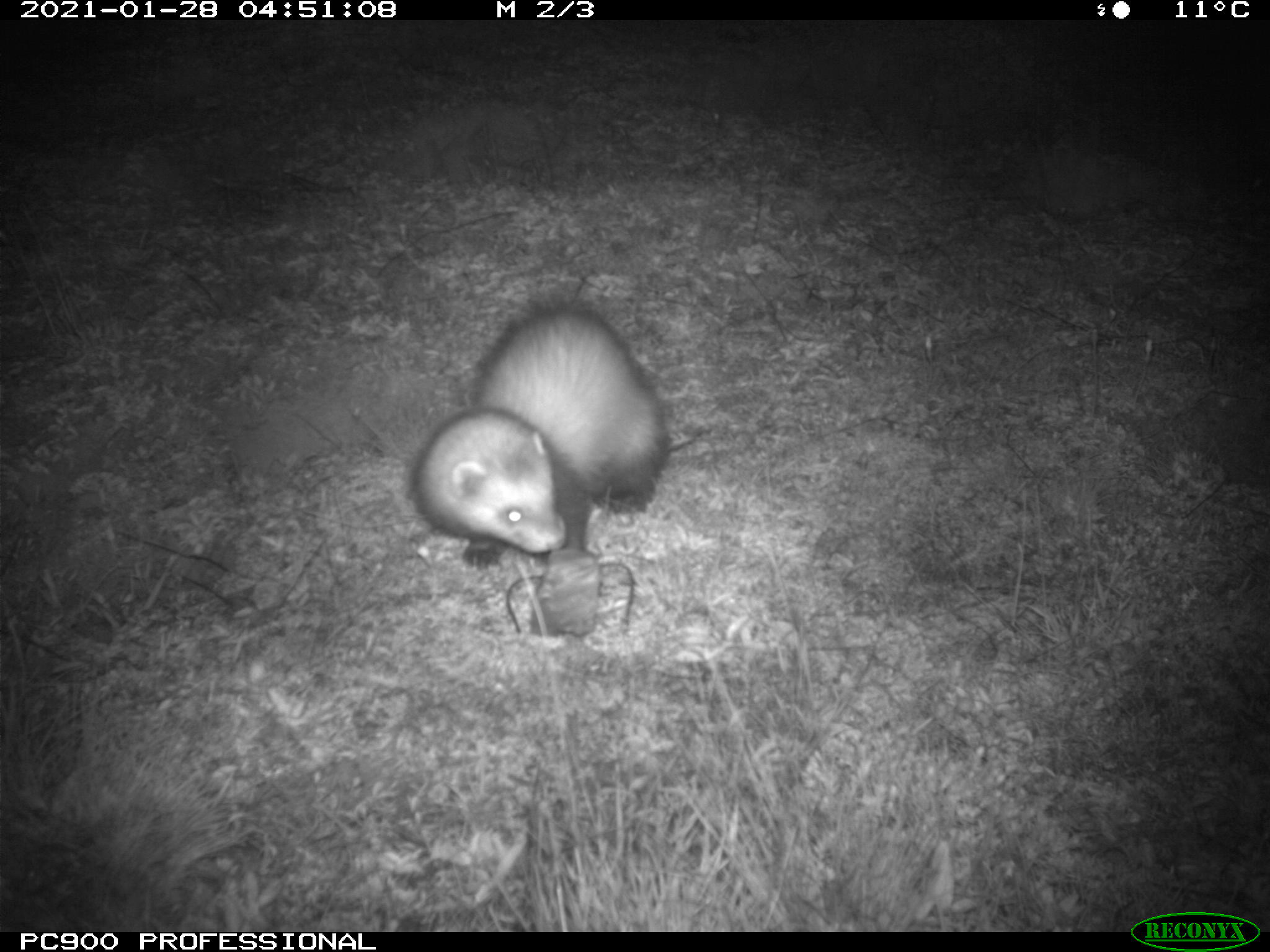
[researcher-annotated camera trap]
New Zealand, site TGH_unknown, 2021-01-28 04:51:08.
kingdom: Animalia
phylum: Chordata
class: Mammalia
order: Carnivora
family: Mustelidae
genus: Mustela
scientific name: Mustela furo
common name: ferret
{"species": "ferret (Mustela furo)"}